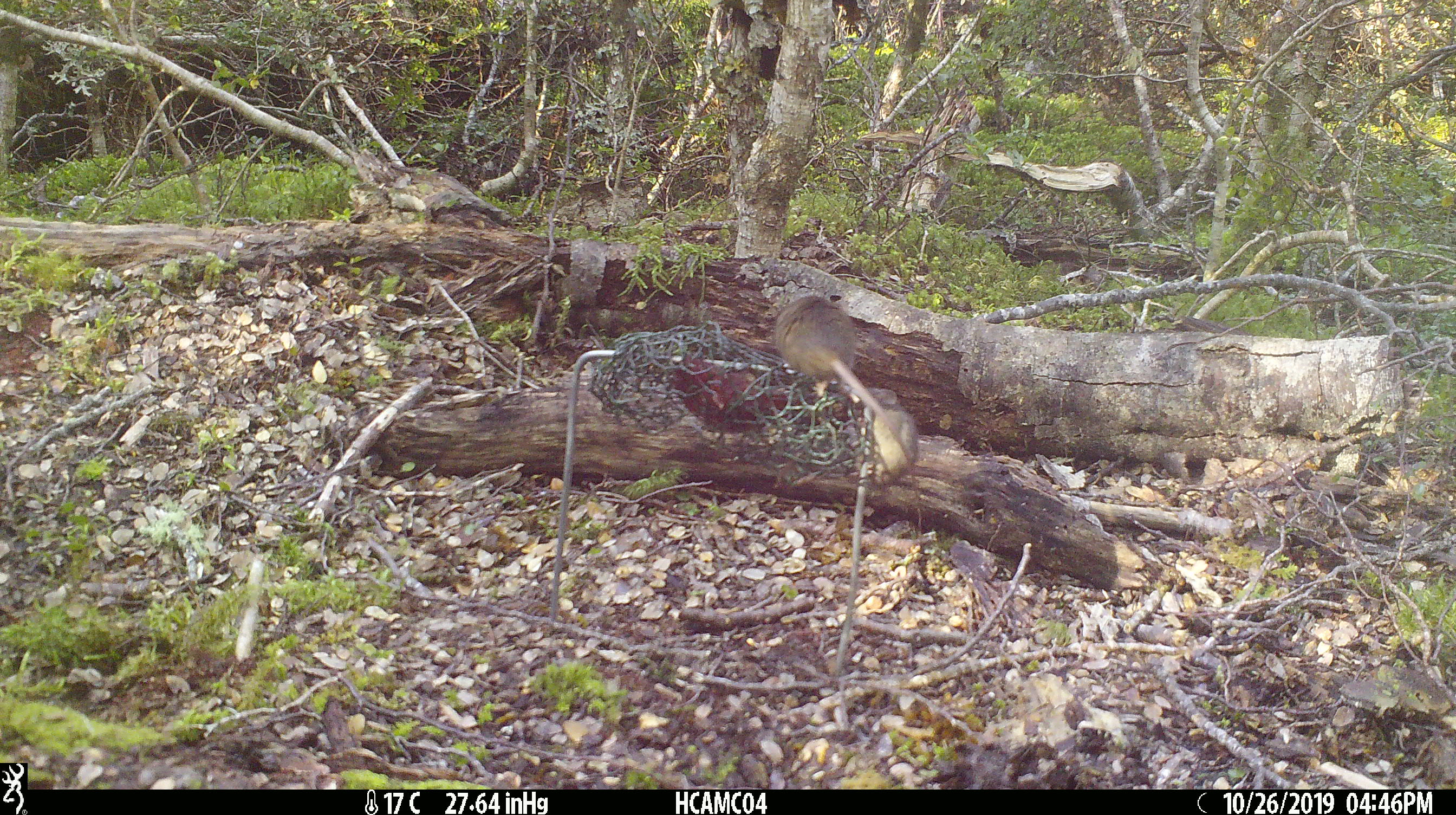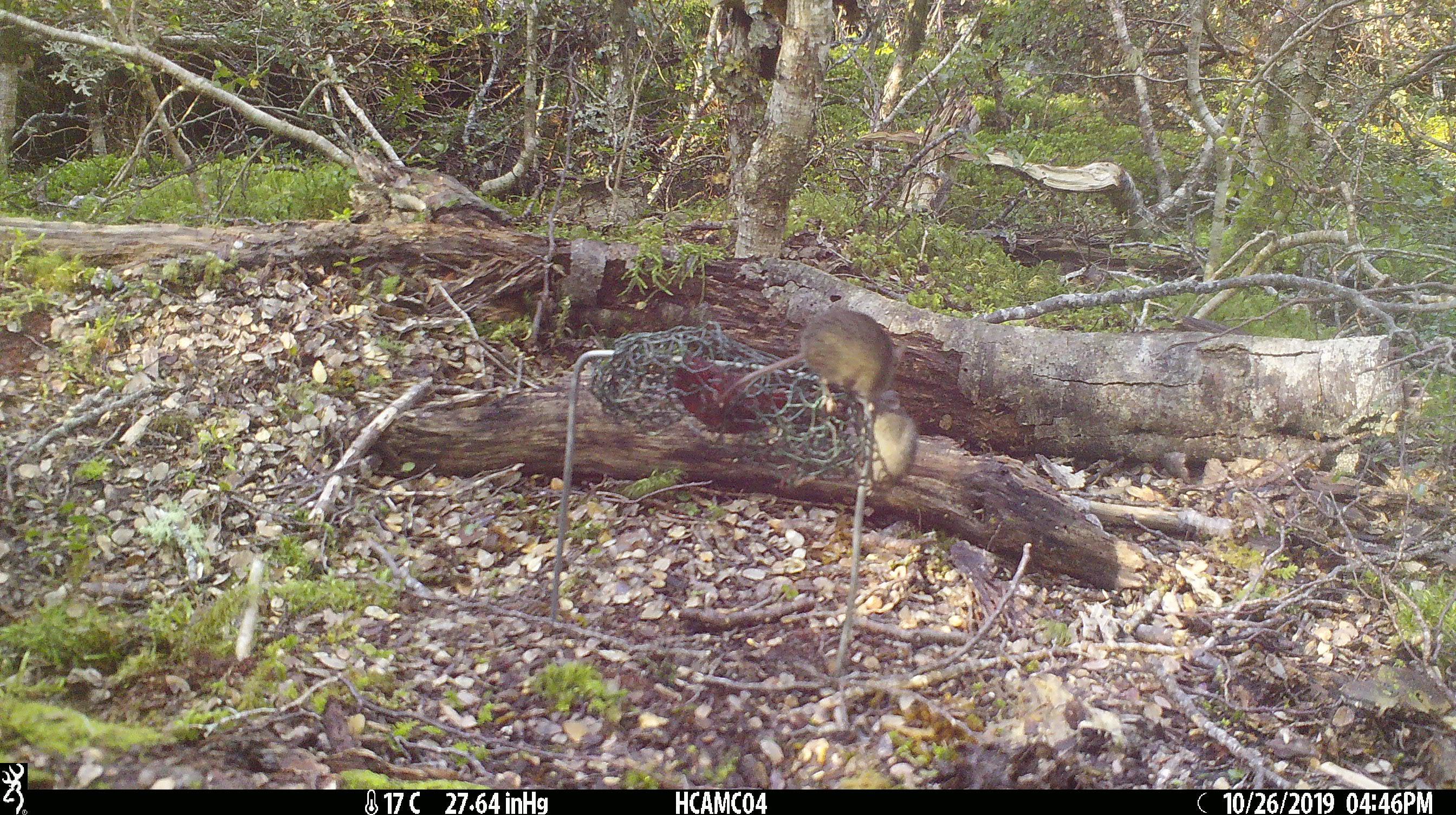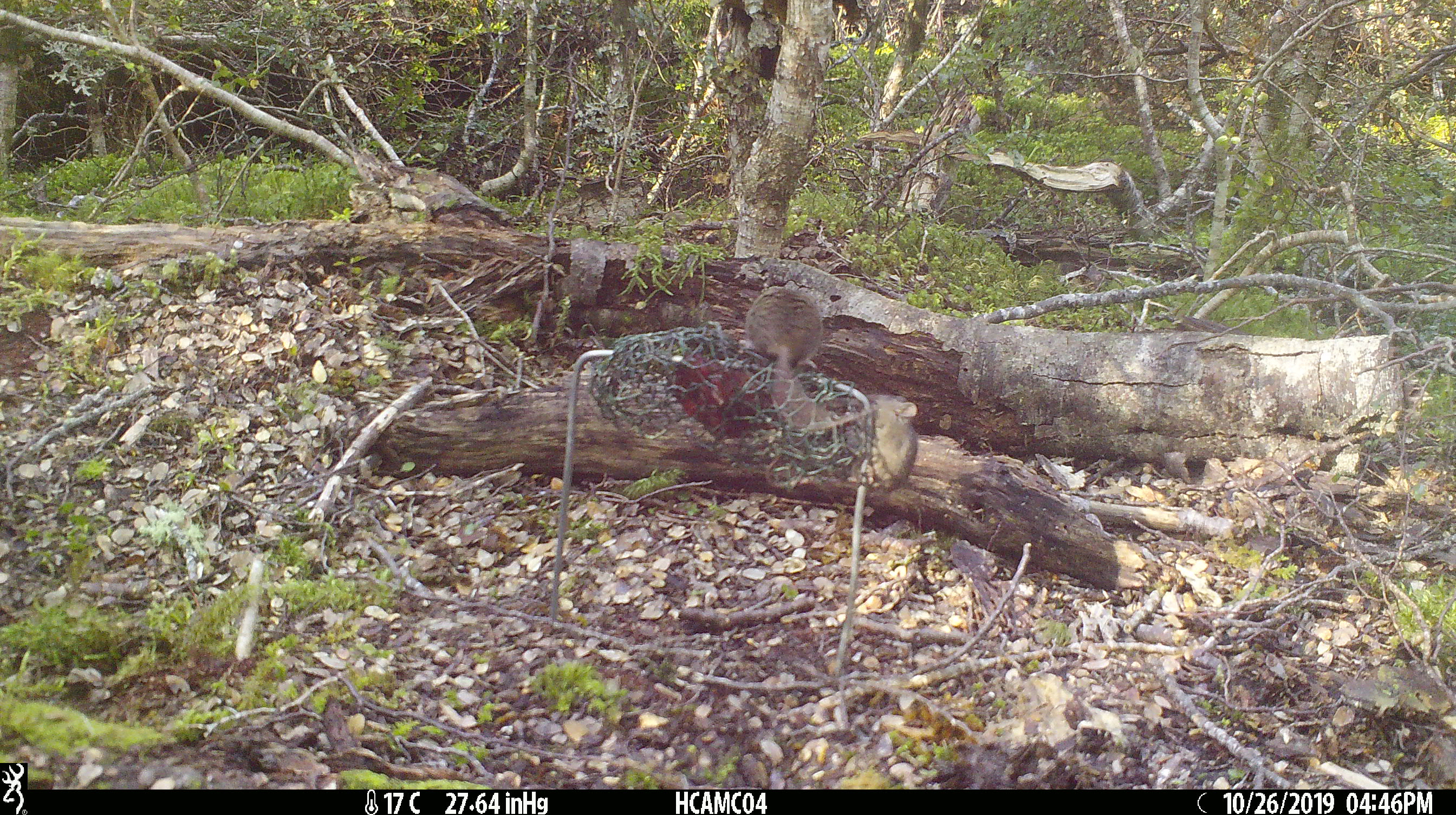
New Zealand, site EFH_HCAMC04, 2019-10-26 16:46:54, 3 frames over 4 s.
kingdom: Animalia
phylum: Chordata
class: Mammalia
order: Rodentia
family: Muridae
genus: Mus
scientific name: Mus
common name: mouse